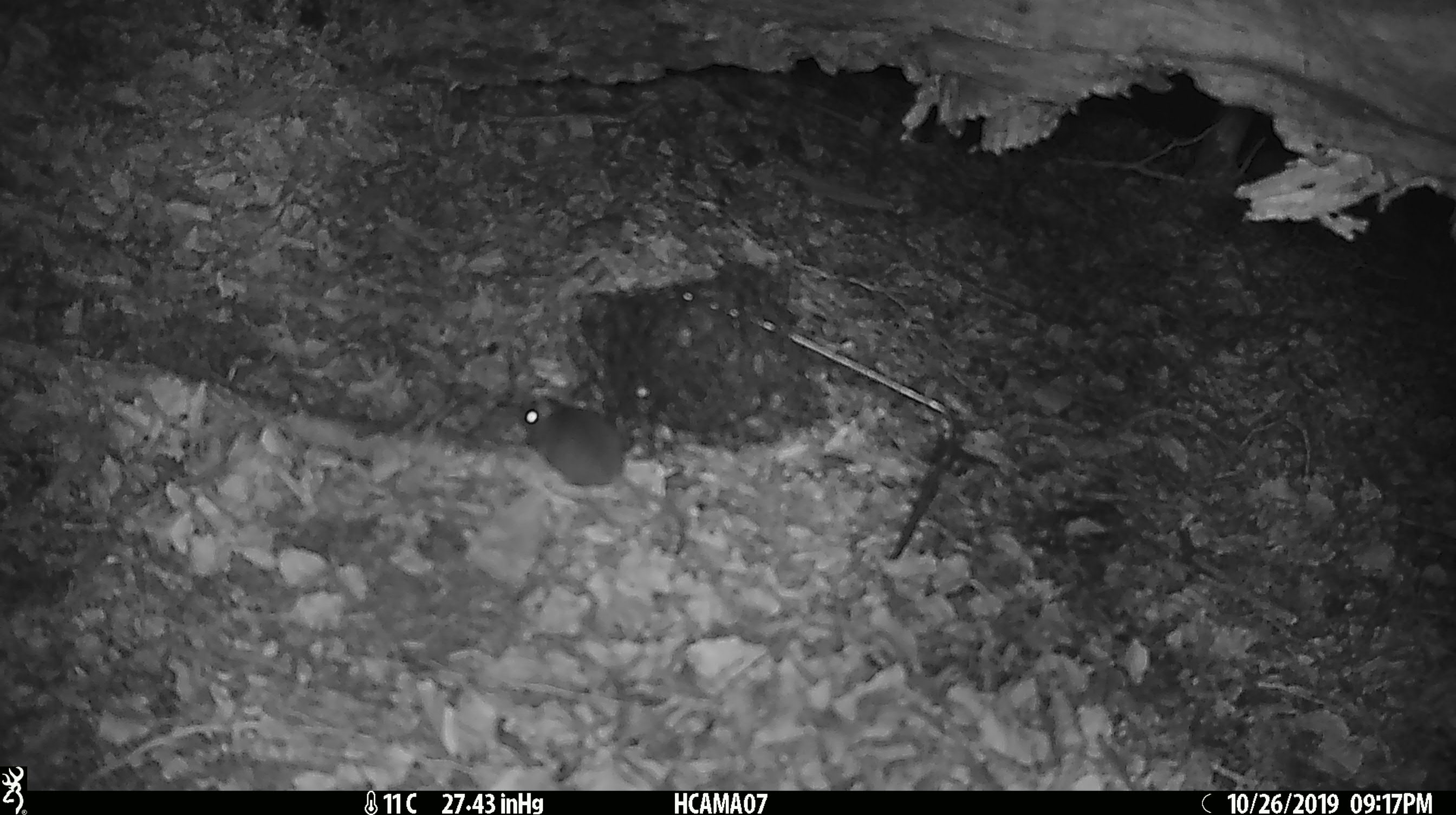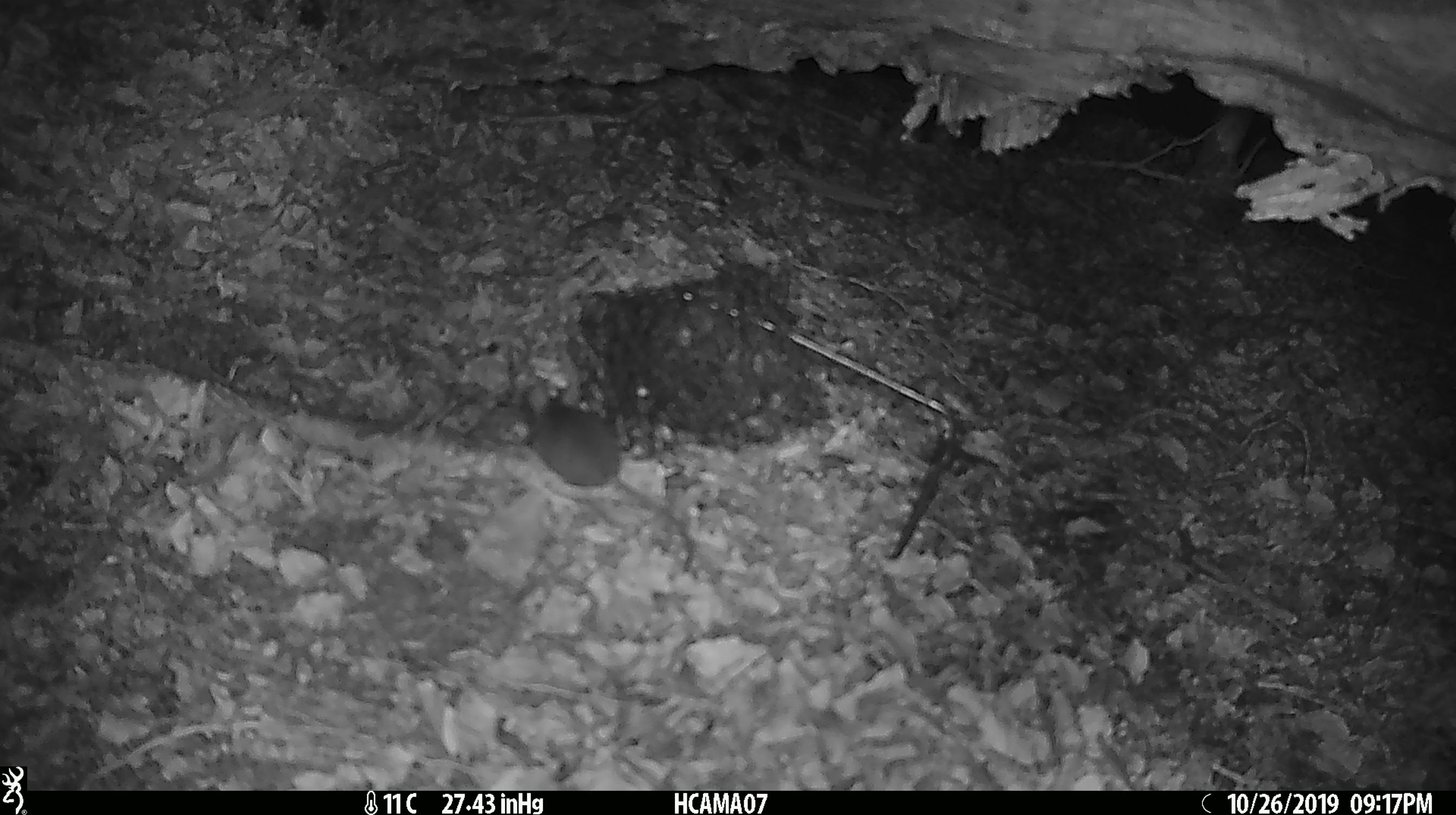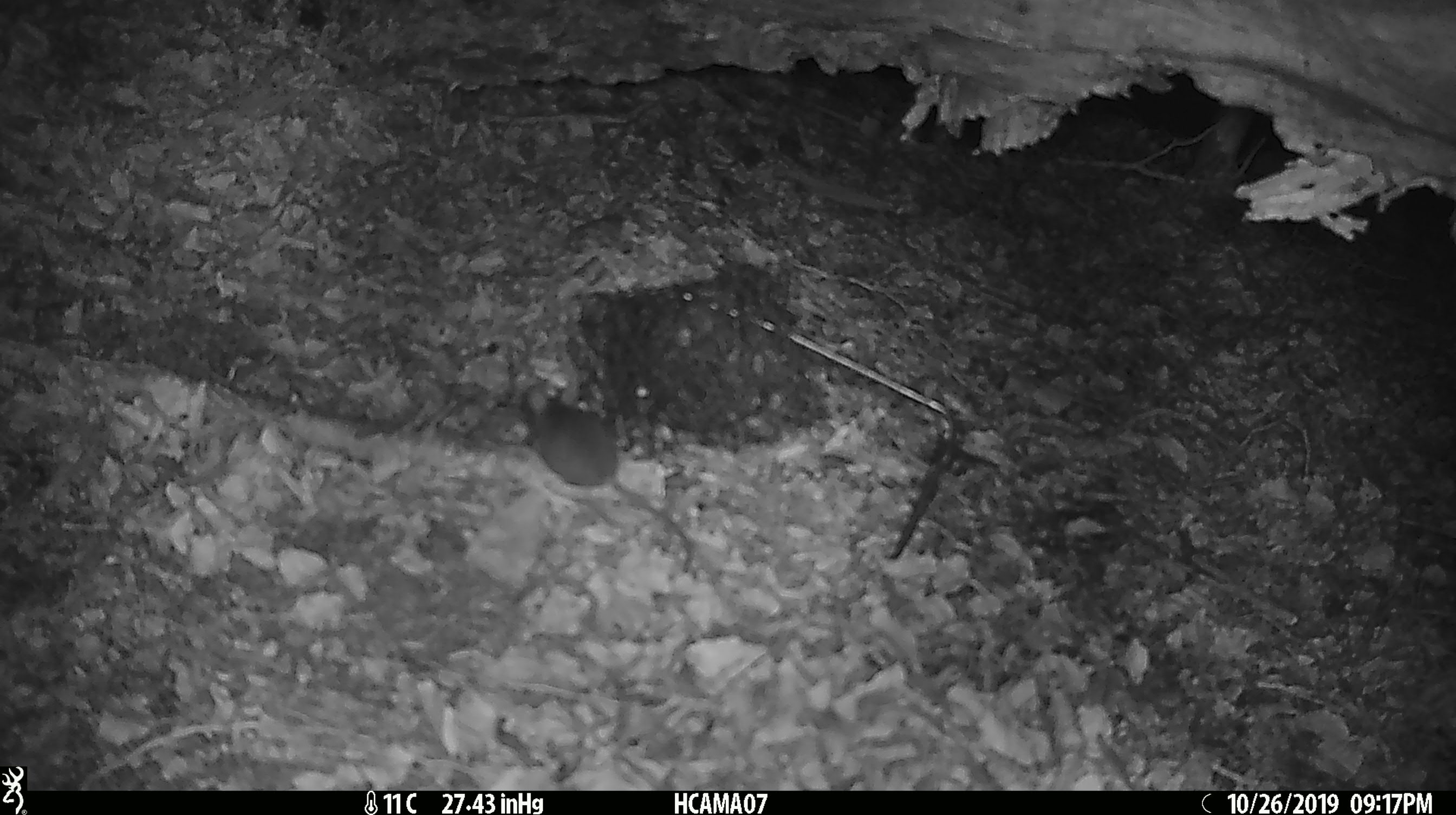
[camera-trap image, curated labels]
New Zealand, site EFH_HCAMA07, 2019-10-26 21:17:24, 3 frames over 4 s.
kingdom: Animalia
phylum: Chordata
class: Mammalia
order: Rodentia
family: Muridae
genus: Mus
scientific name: Mus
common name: mouse